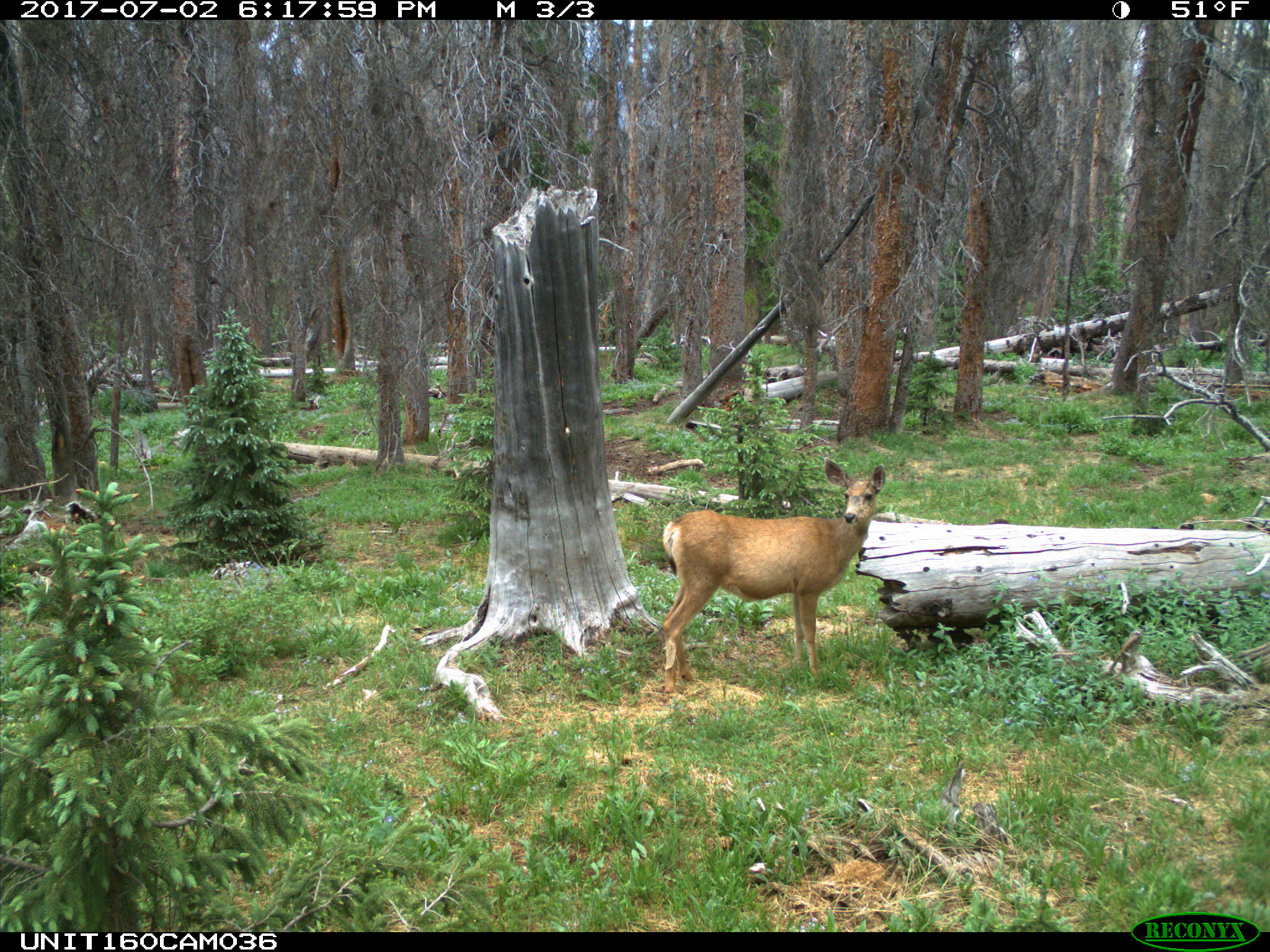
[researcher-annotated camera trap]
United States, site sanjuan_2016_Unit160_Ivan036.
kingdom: Animalia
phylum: Chordata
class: Mammalia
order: Artiodactyla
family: Cervidae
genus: Odocoileus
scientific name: Odocoileus hemionus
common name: mule deer